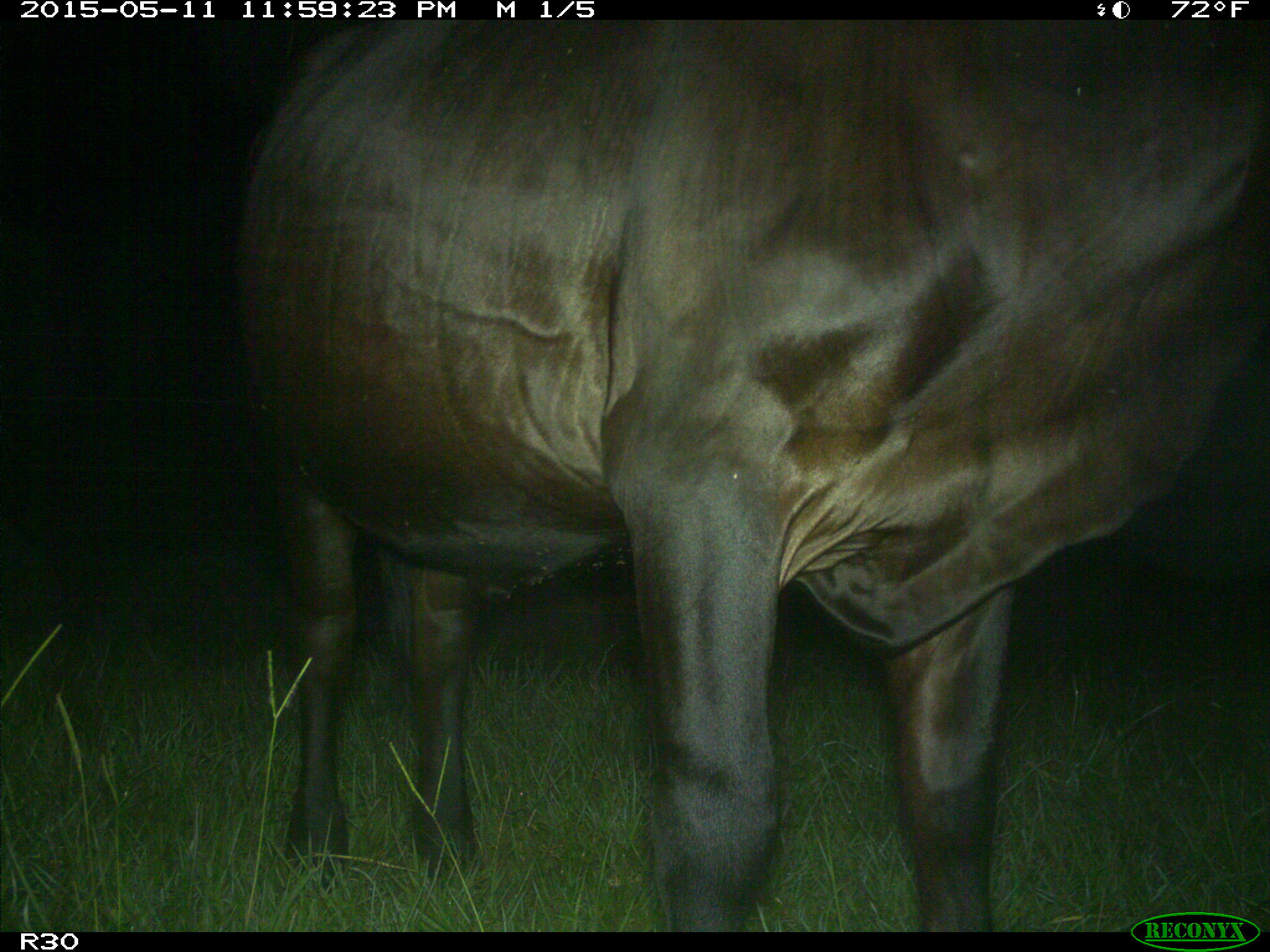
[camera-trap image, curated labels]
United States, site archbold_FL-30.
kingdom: Animalia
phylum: Chordata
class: Mammalia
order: Artiodactyla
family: Bovidae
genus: Bos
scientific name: Bos taurus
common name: domestic cow